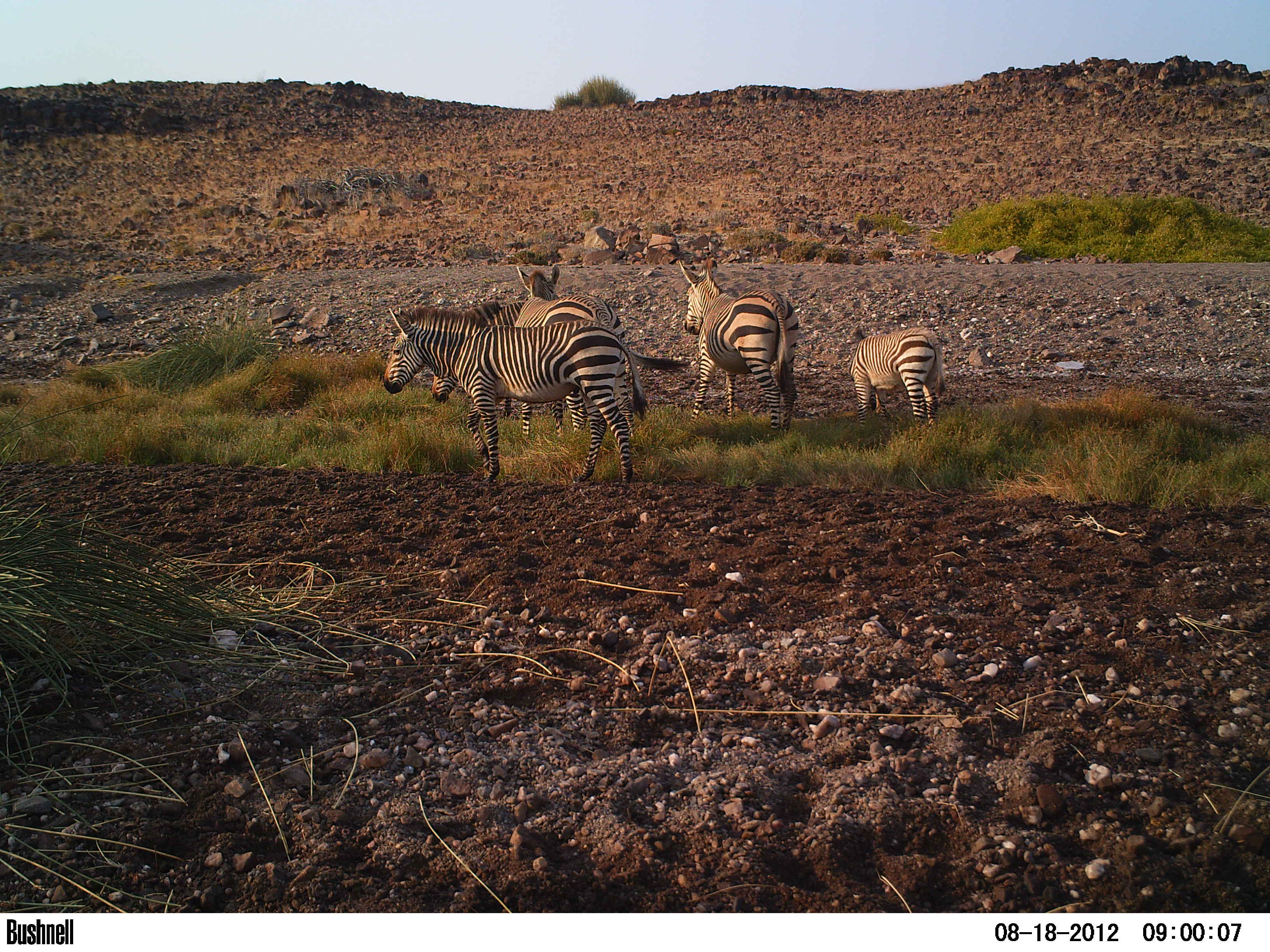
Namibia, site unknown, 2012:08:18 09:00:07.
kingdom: Animalia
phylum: Chordata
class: Mammalia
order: Perissodactyla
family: Equidae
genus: Equus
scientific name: Equus zebra hartmannae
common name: hartmann's mountain zebra